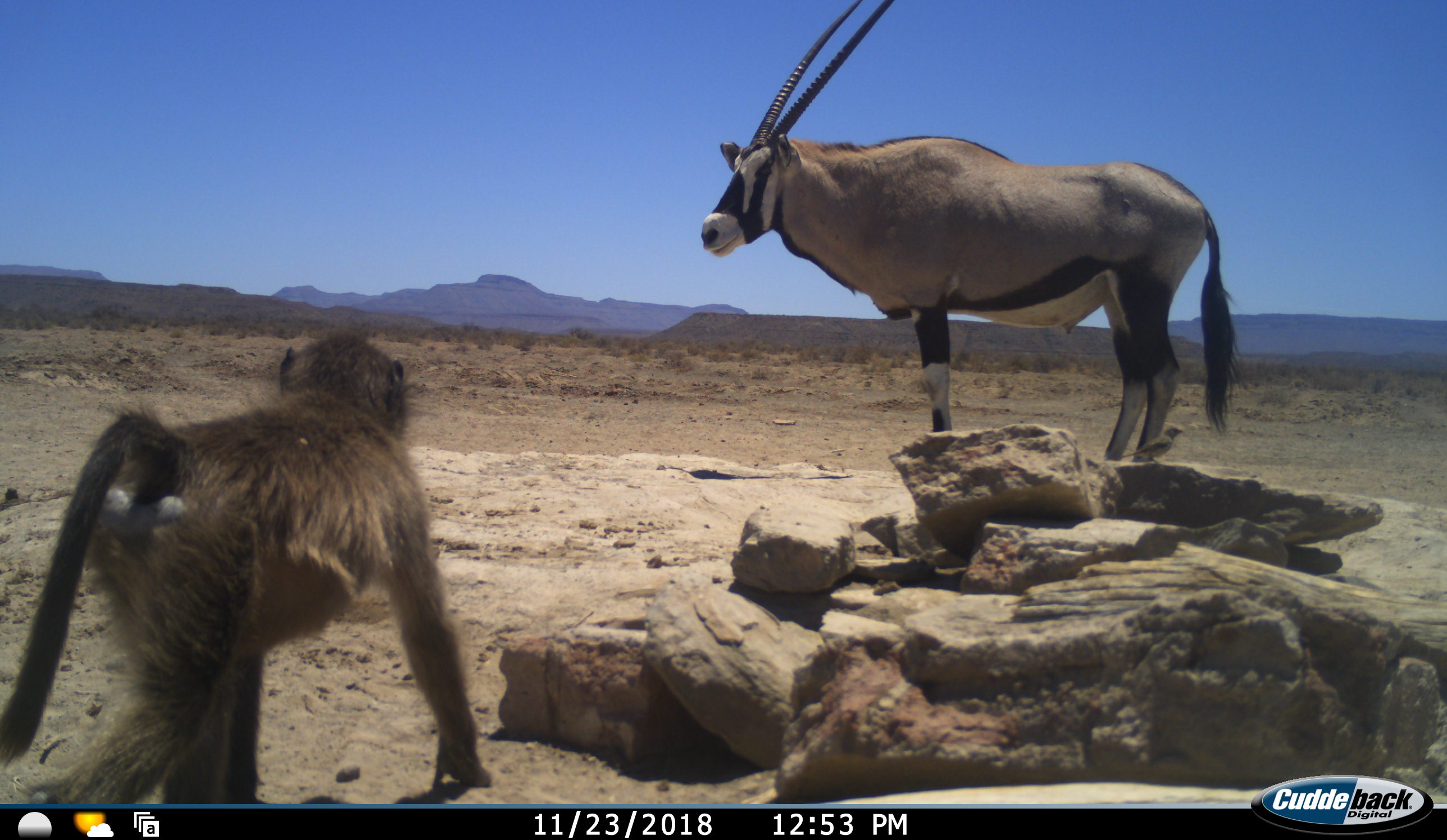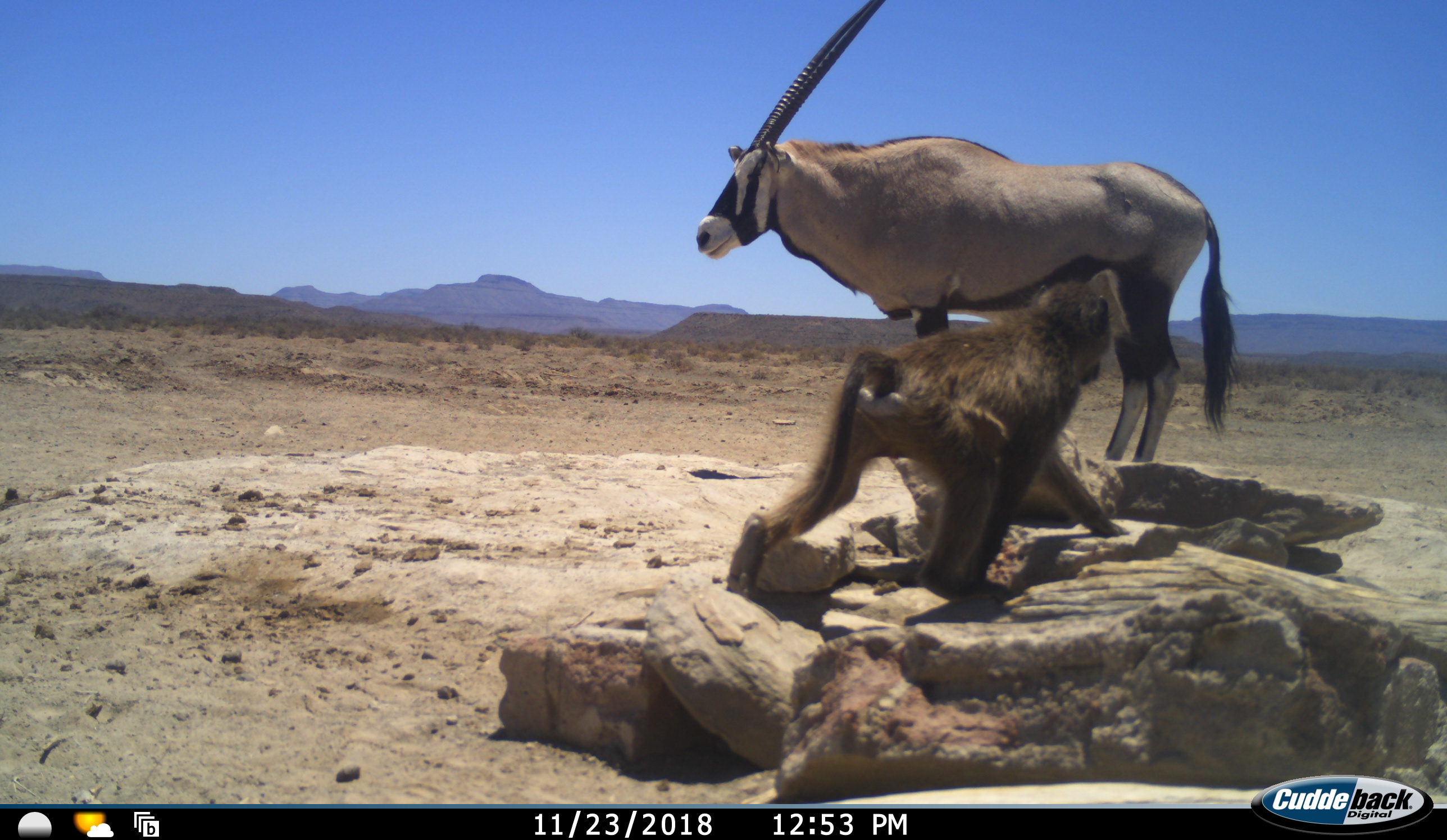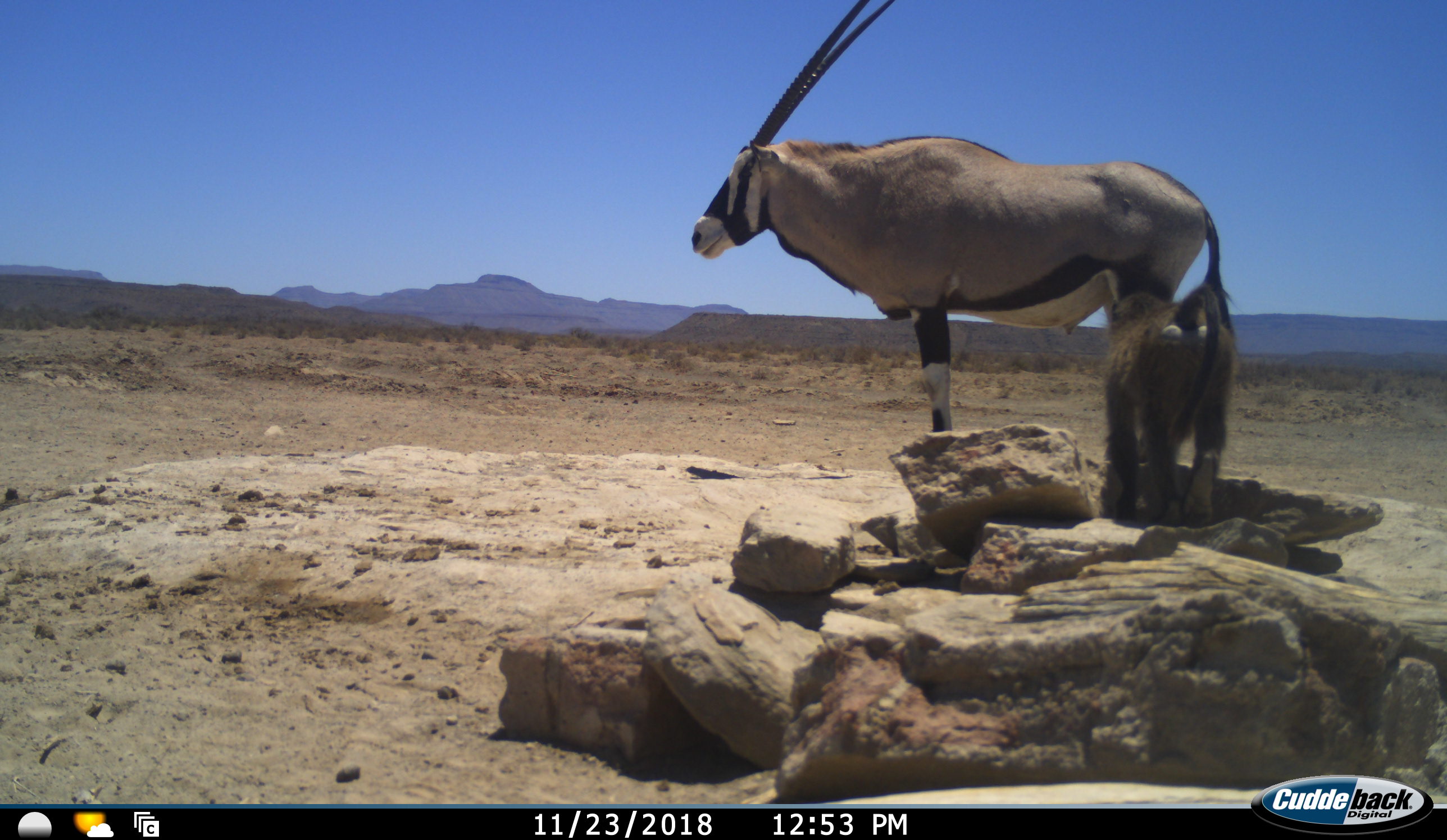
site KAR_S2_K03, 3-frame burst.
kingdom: Animalia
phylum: Chordata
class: Mammalia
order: Primates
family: Cercopithecidae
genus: Papio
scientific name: Papio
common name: baboon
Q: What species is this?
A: Baboon (Papio).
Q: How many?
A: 1.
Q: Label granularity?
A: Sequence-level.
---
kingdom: Animalia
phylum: Chordata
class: Mammalia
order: Artiodactyla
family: Bovidae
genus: Oryx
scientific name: Oryx gazella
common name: gemsbok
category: oryx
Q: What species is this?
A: Oryx (gemsbok) (Oryx gazella).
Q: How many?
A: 1.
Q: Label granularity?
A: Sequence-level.